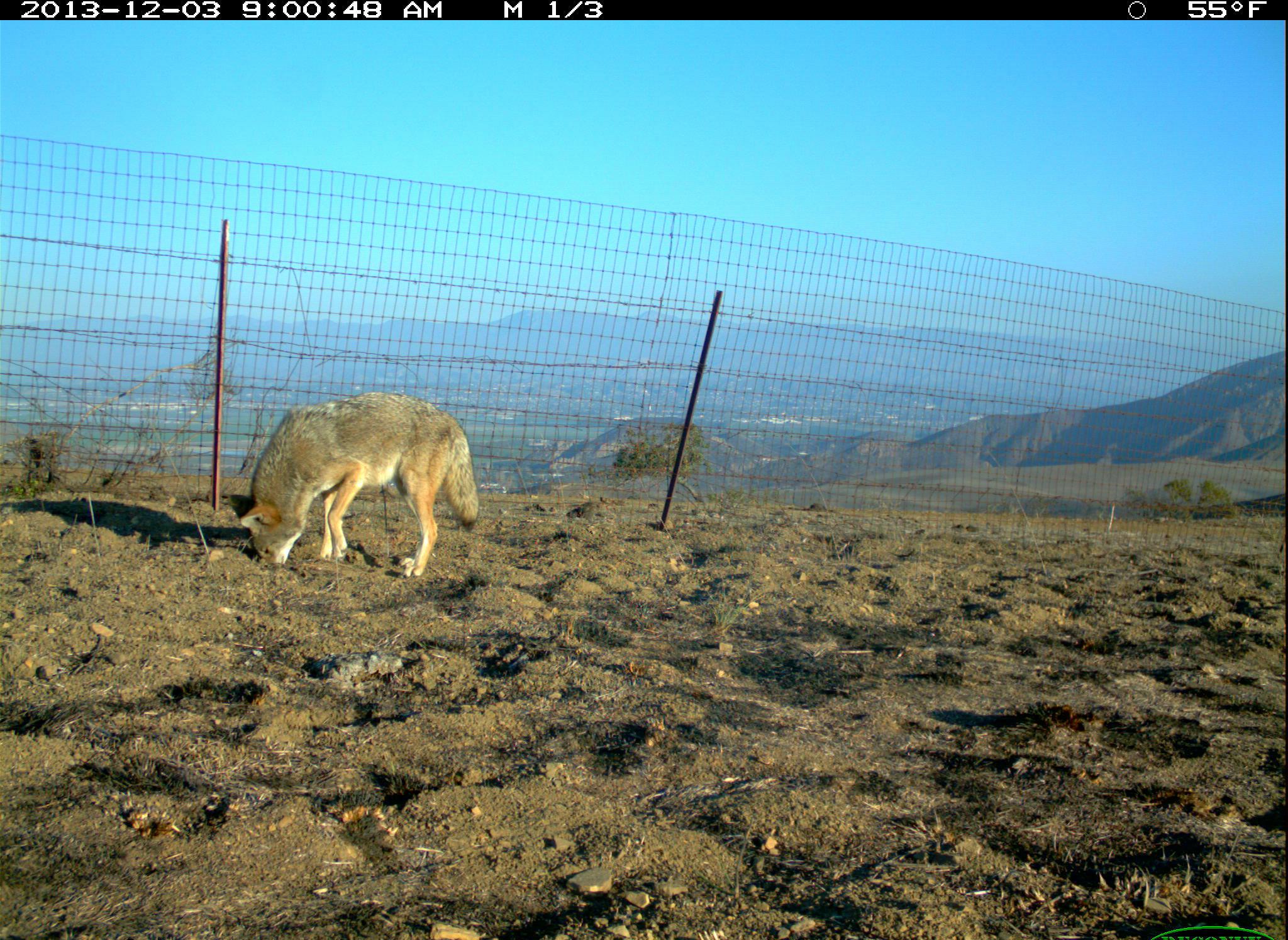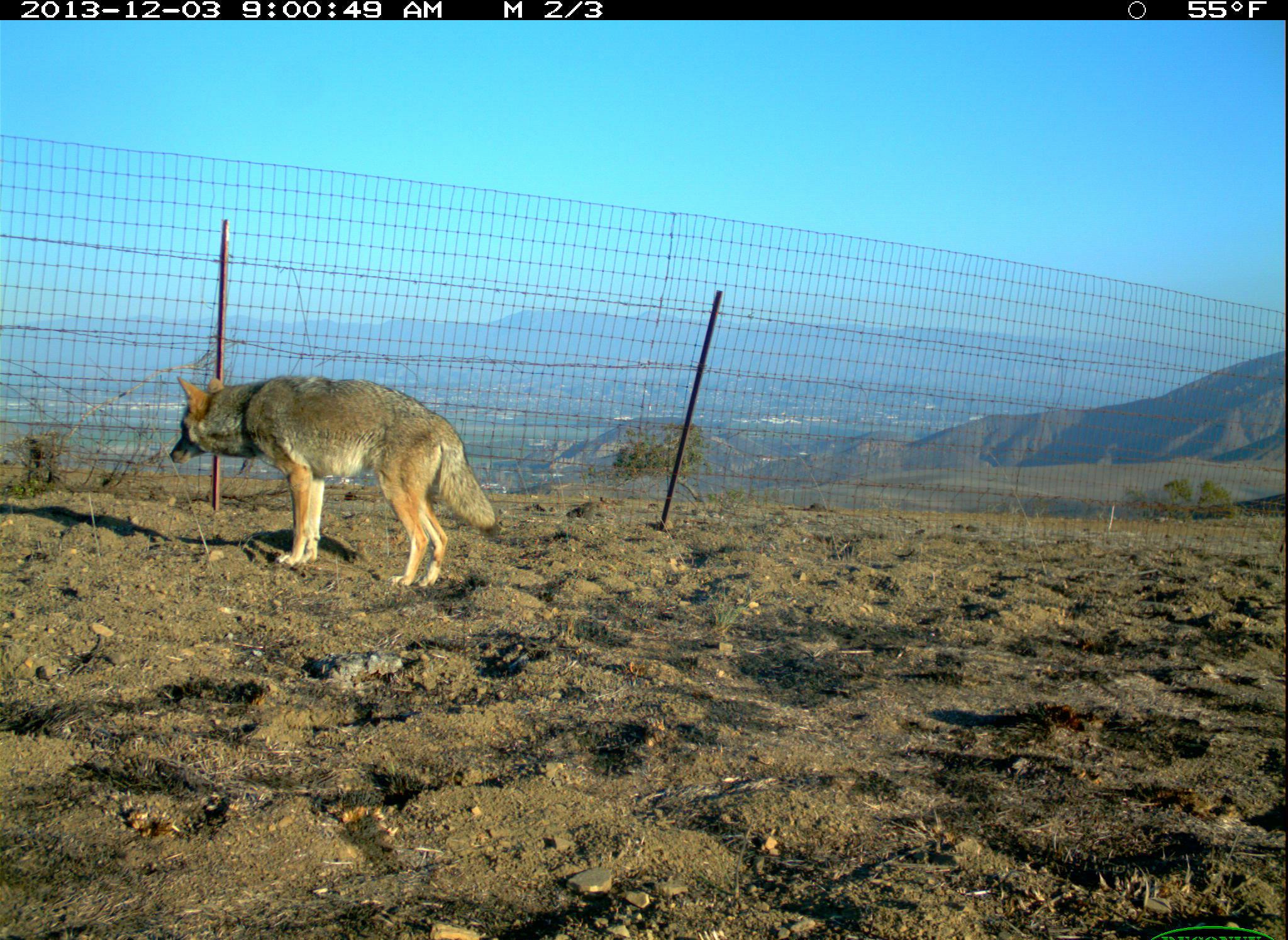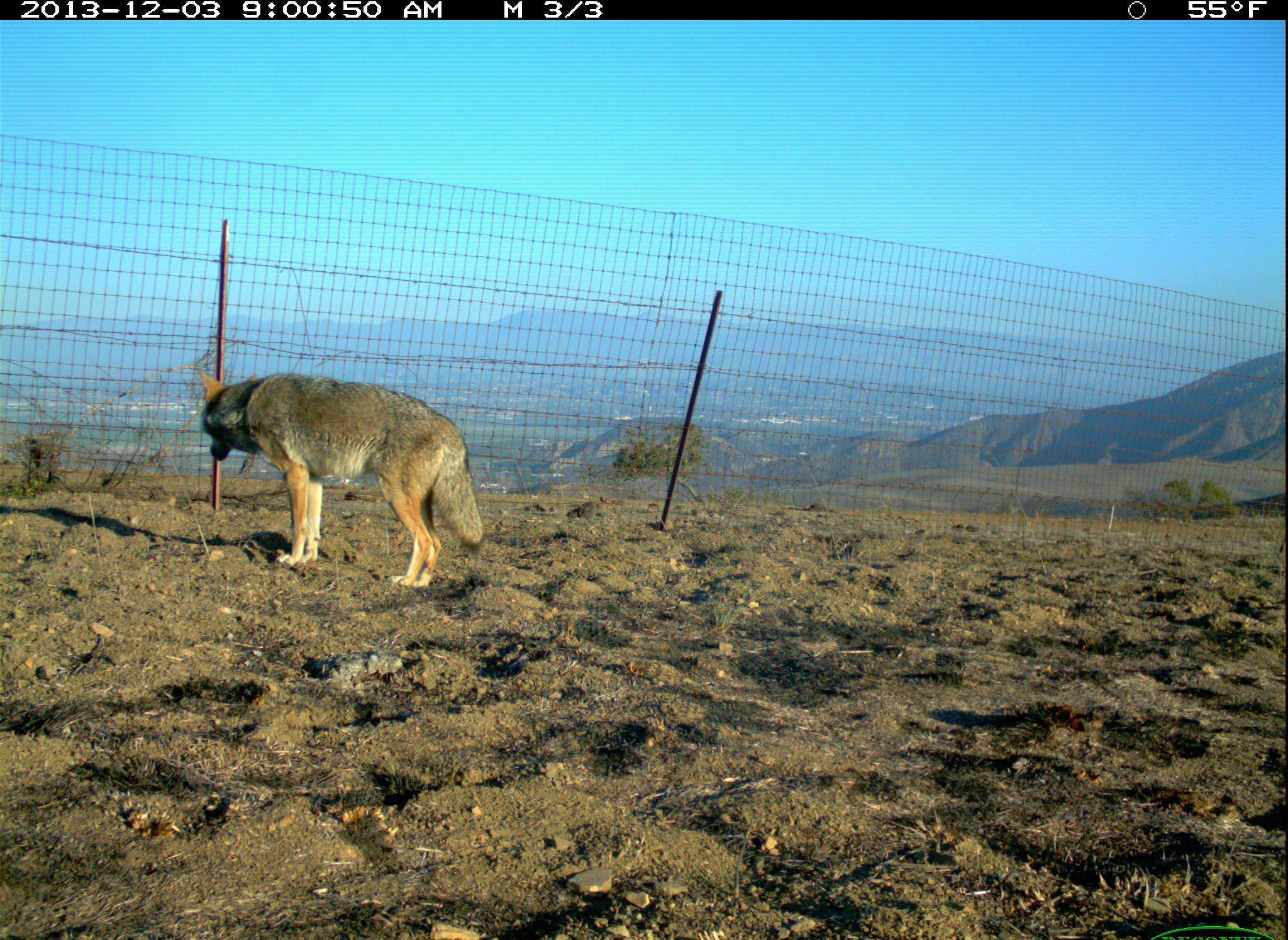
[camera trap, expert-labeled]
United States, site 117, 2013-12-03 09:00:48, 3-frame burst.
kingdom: Animalia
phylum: Chordata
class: Mammalia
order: Carnivora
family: Canidae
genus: Canis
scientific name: Canis latrans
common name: coyote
Coyote (Canis latrans).